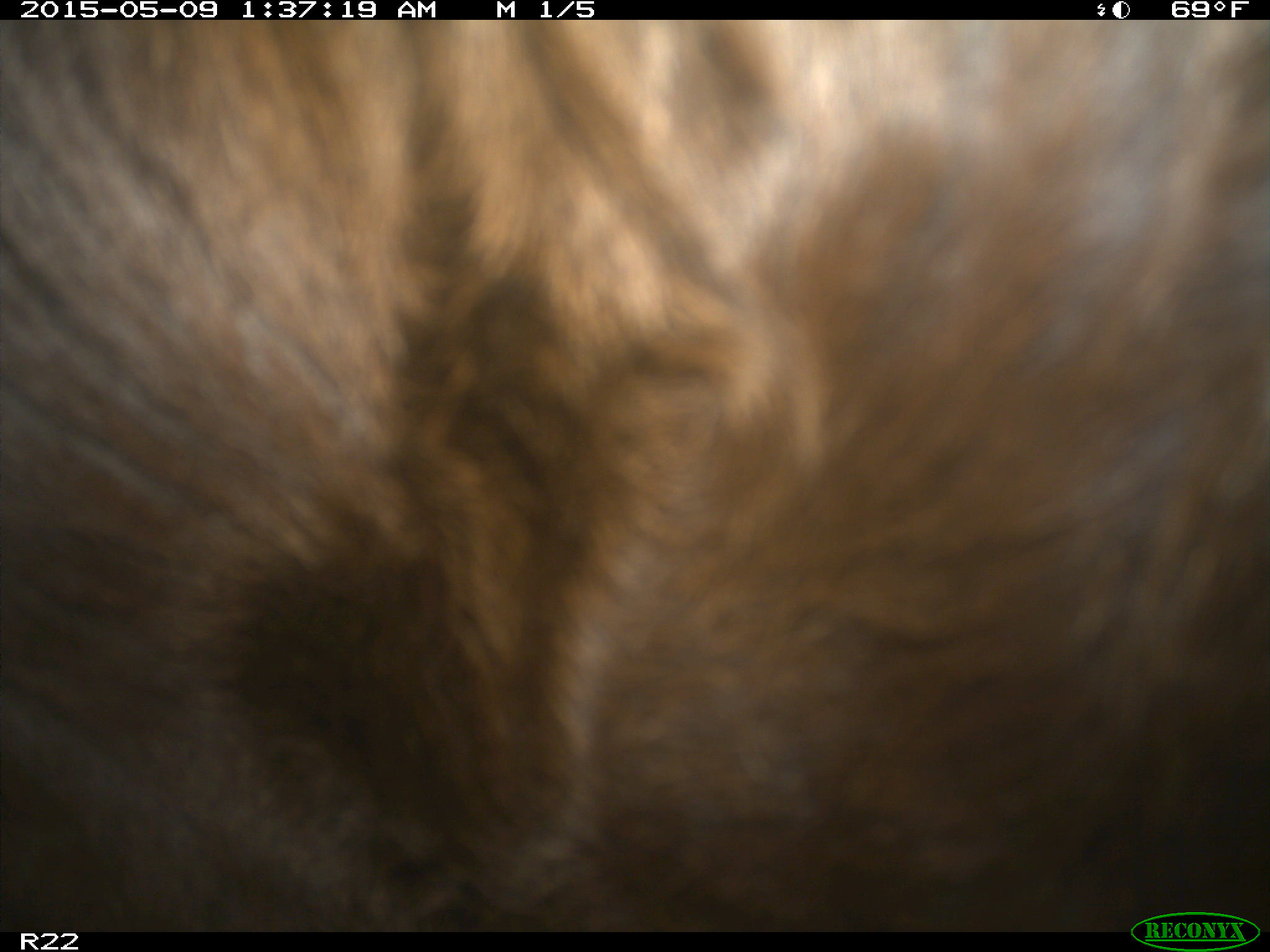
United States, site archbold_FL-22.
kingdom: Animalia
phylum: Chordata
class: Mammalia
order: Artiodactyla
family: Bovidae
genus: Bos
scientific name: Bos taurus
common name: domestic cow